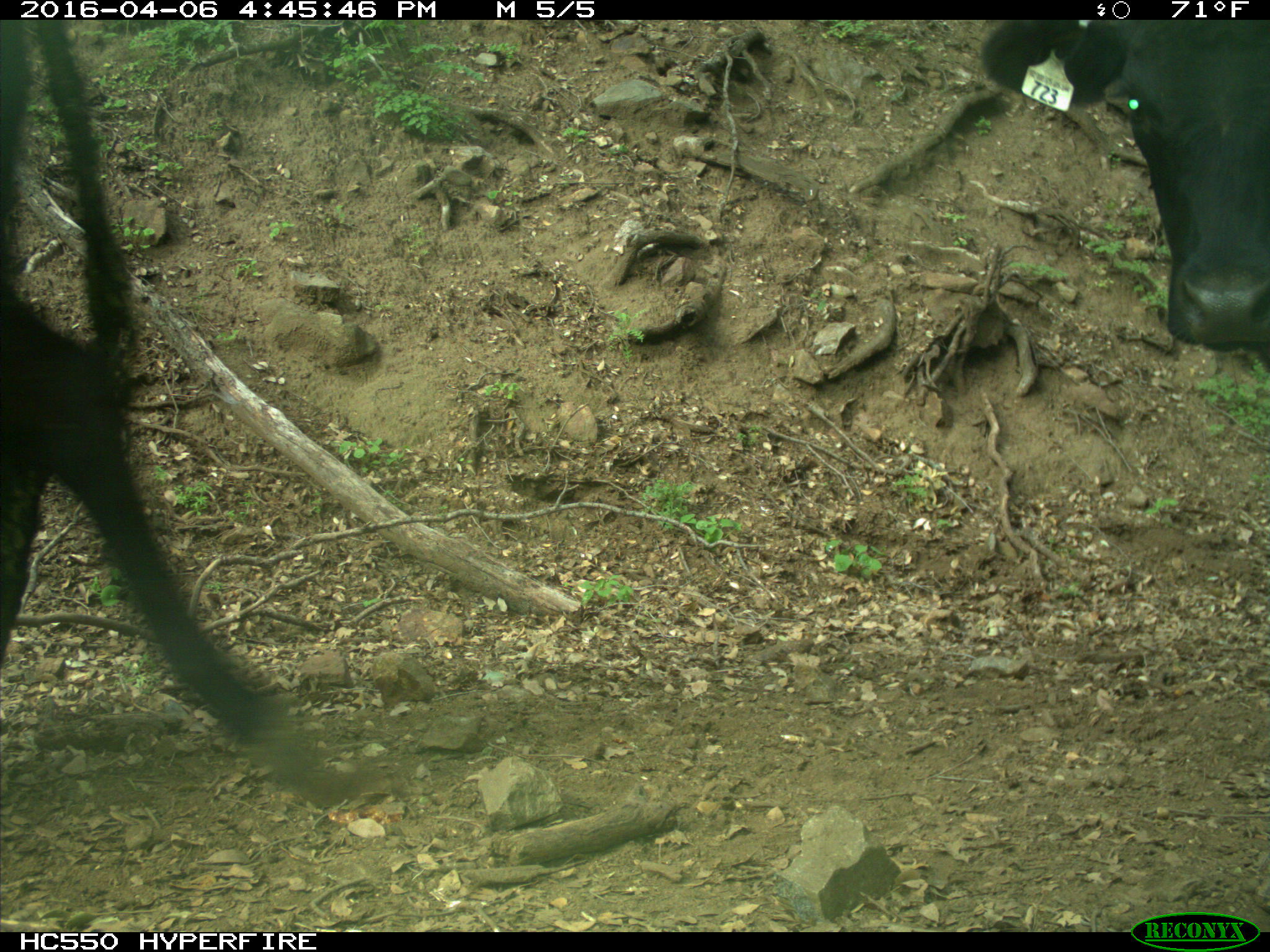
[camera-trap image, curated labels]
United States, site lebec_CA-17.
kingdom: Animalia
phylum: Chordata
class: Mammalia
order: Artiodactyla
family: Bovidae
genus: Bos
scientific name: Bos taurus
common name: domestic cow